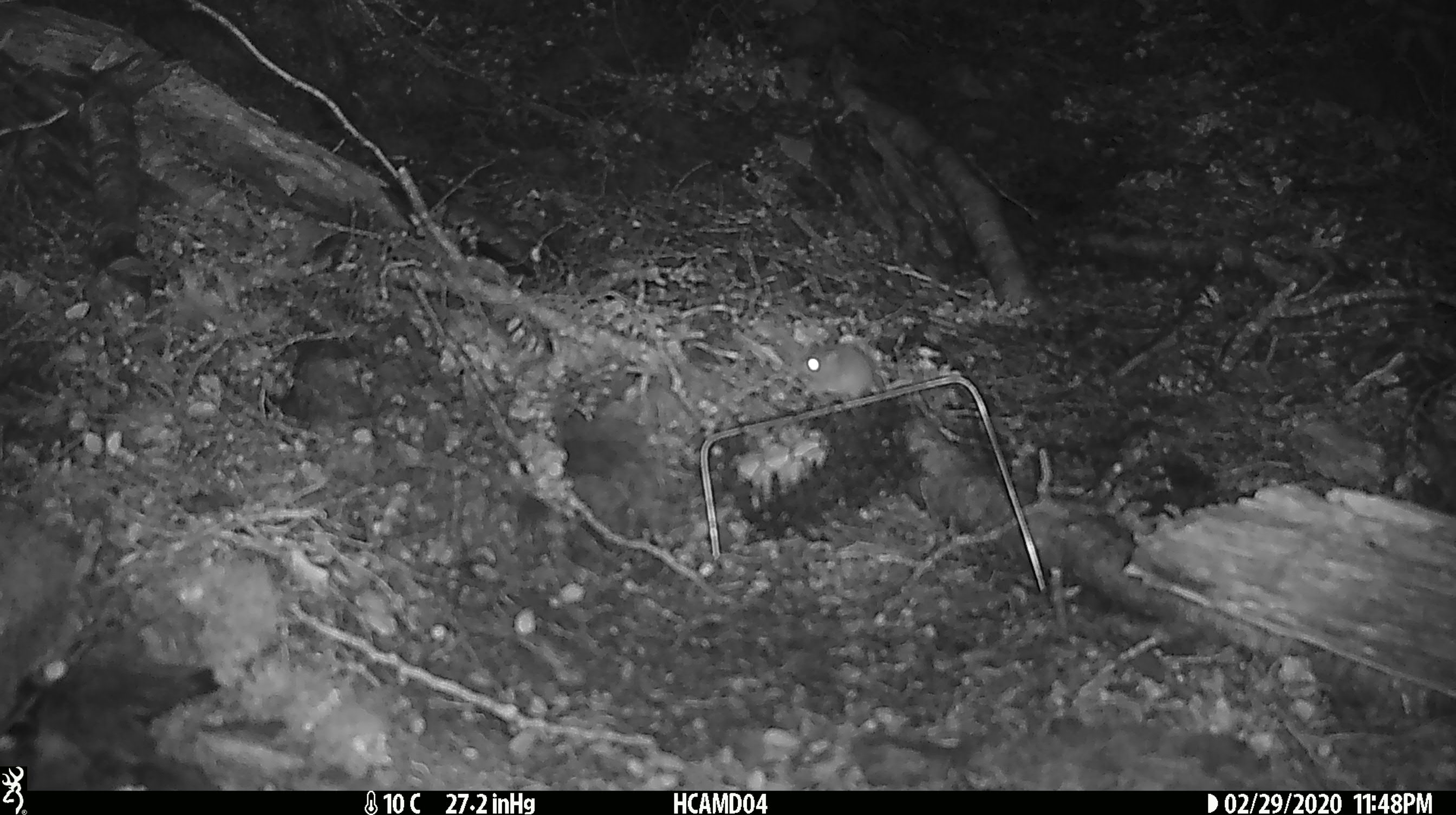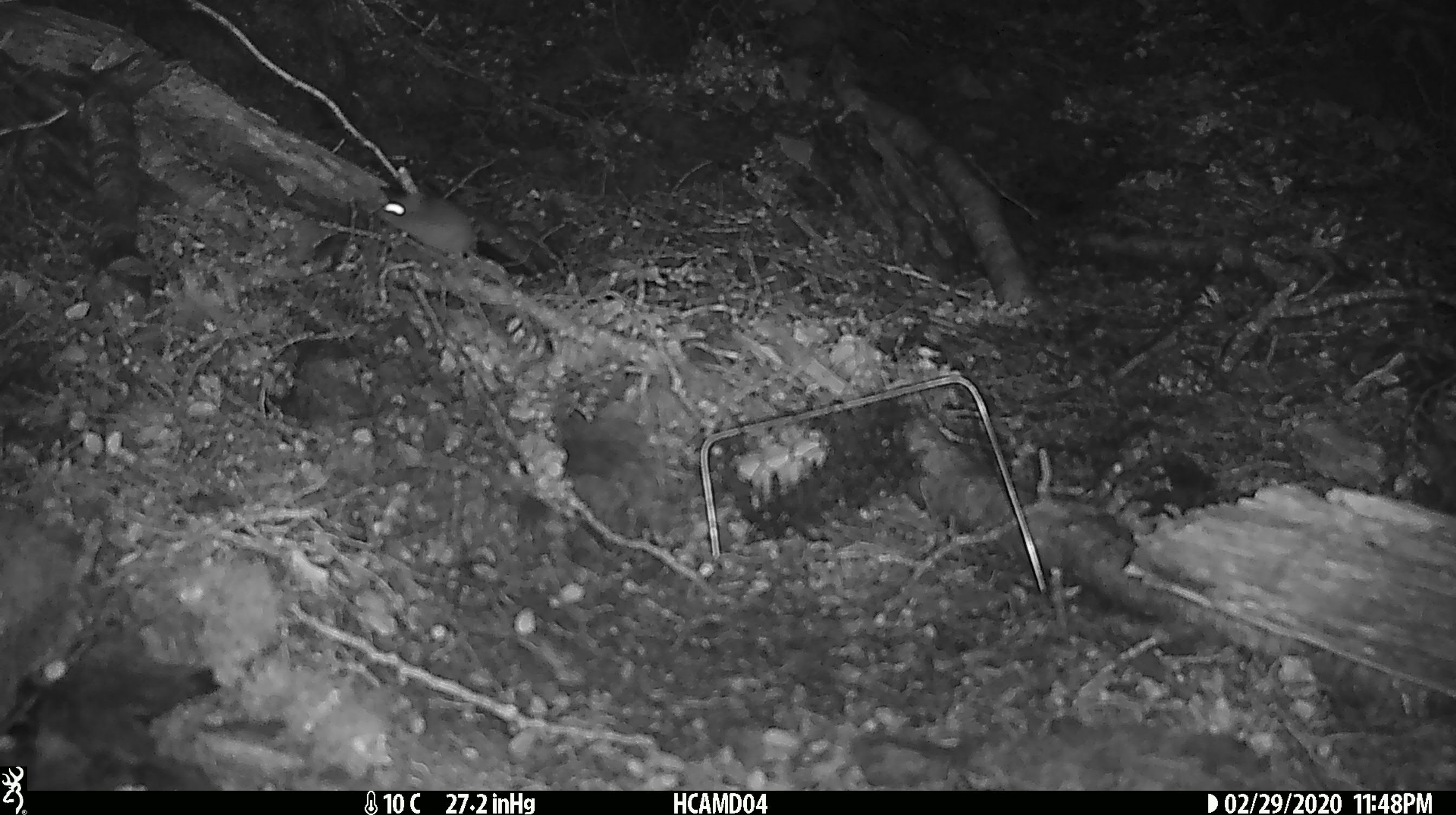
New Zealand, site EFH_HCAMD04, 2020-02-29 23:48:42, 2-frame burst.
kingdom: Animalia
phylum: Chordata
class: Mammalia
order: Rodentia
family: Muridae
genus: Mus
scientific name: Mus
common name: mouse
Mouse (Mus).